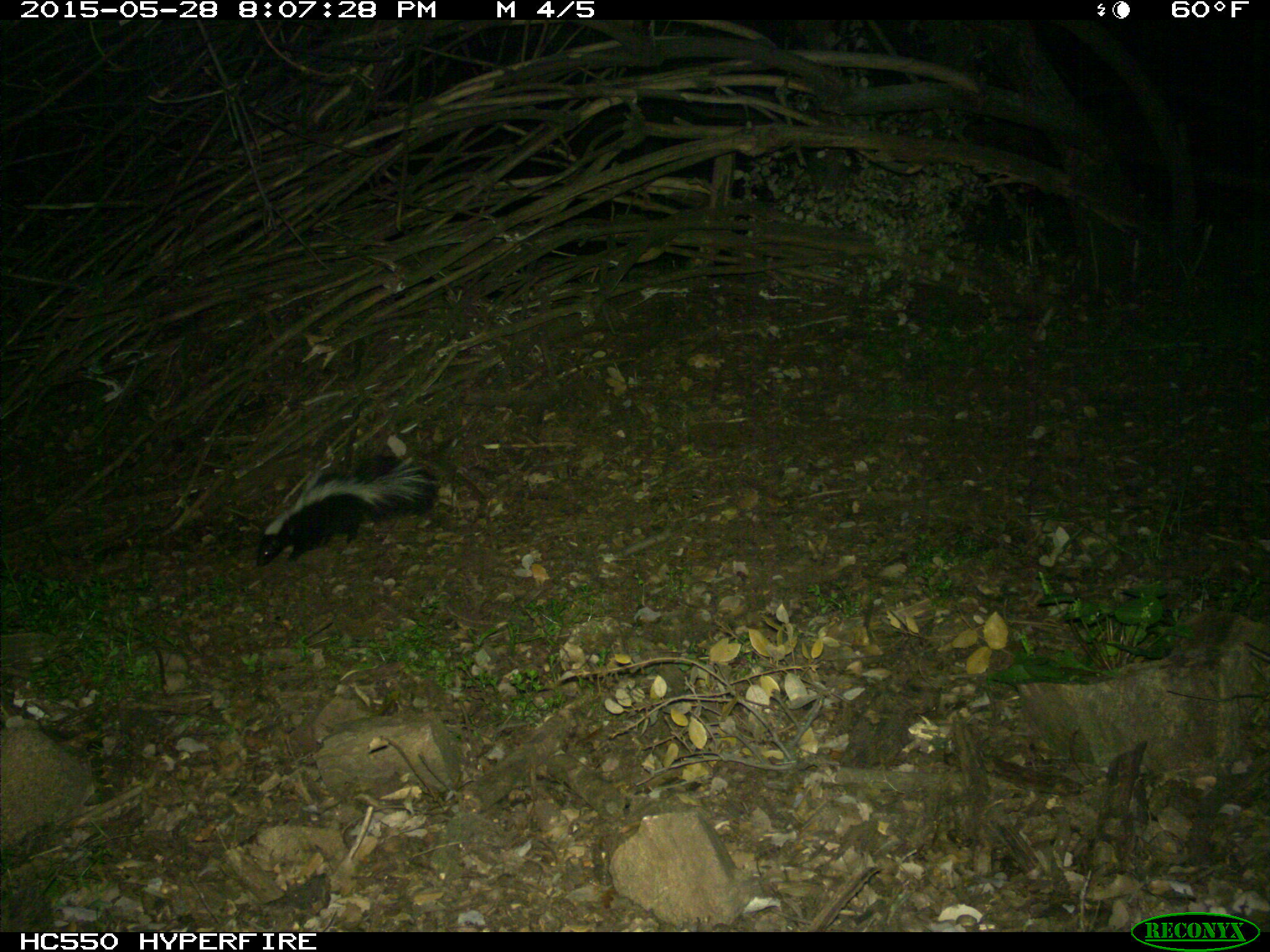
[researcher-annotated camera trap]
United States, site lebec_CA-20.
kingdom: Animalia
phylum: Chordata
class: Mammalia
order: Carnivora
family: Mephitidae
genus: Mephitis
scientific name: Mephitis mephitis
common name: striped skunk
Mephitis mephitis (striped skunk).